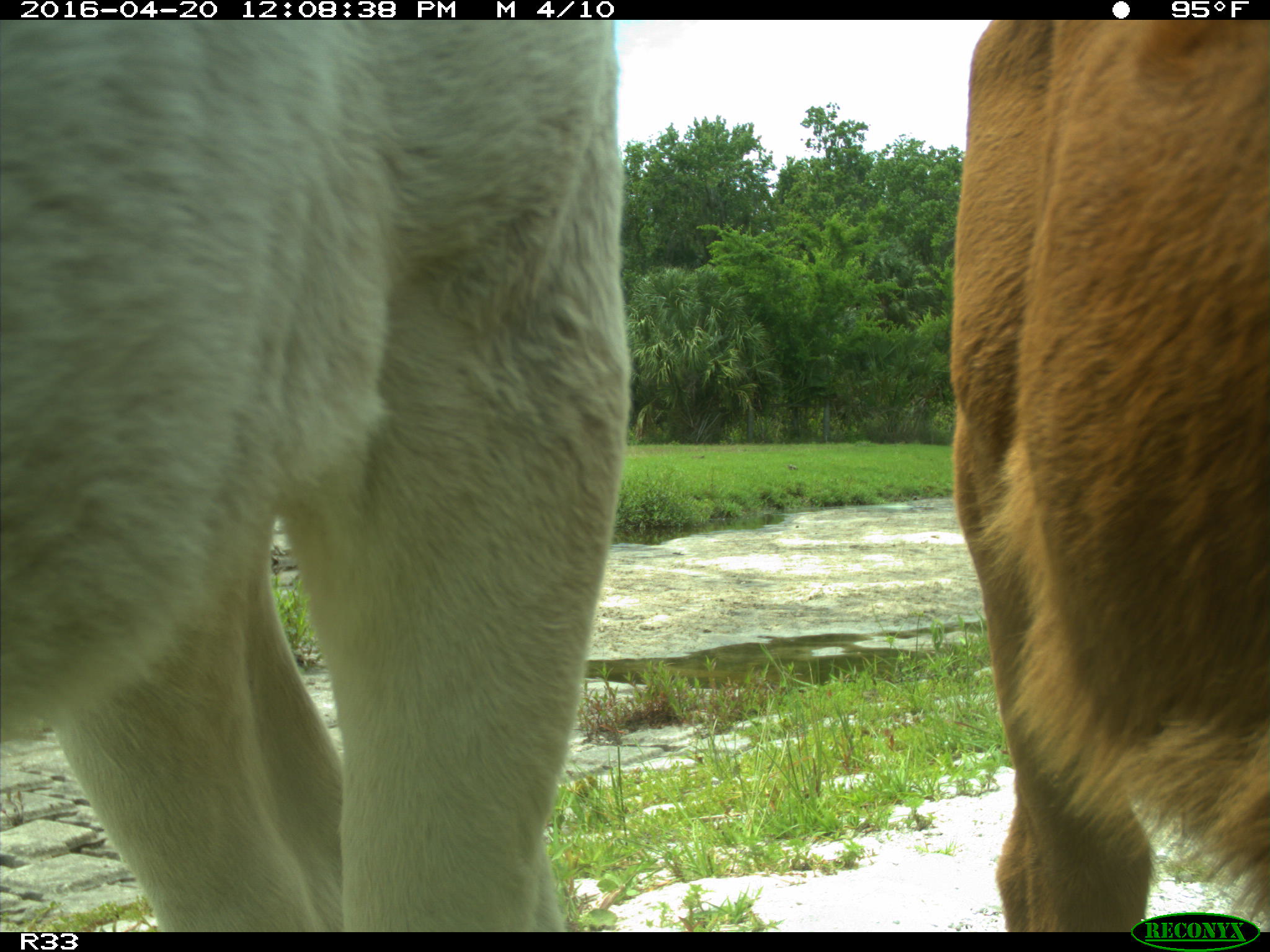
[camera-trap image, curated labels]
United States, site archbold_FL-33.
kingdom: Animalia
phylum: Chordata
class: Mammalia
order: Artiodactyla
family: Bovidae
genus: Bos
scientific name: Bos taurus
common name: domestic cow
Bos taurus (domestic cow).